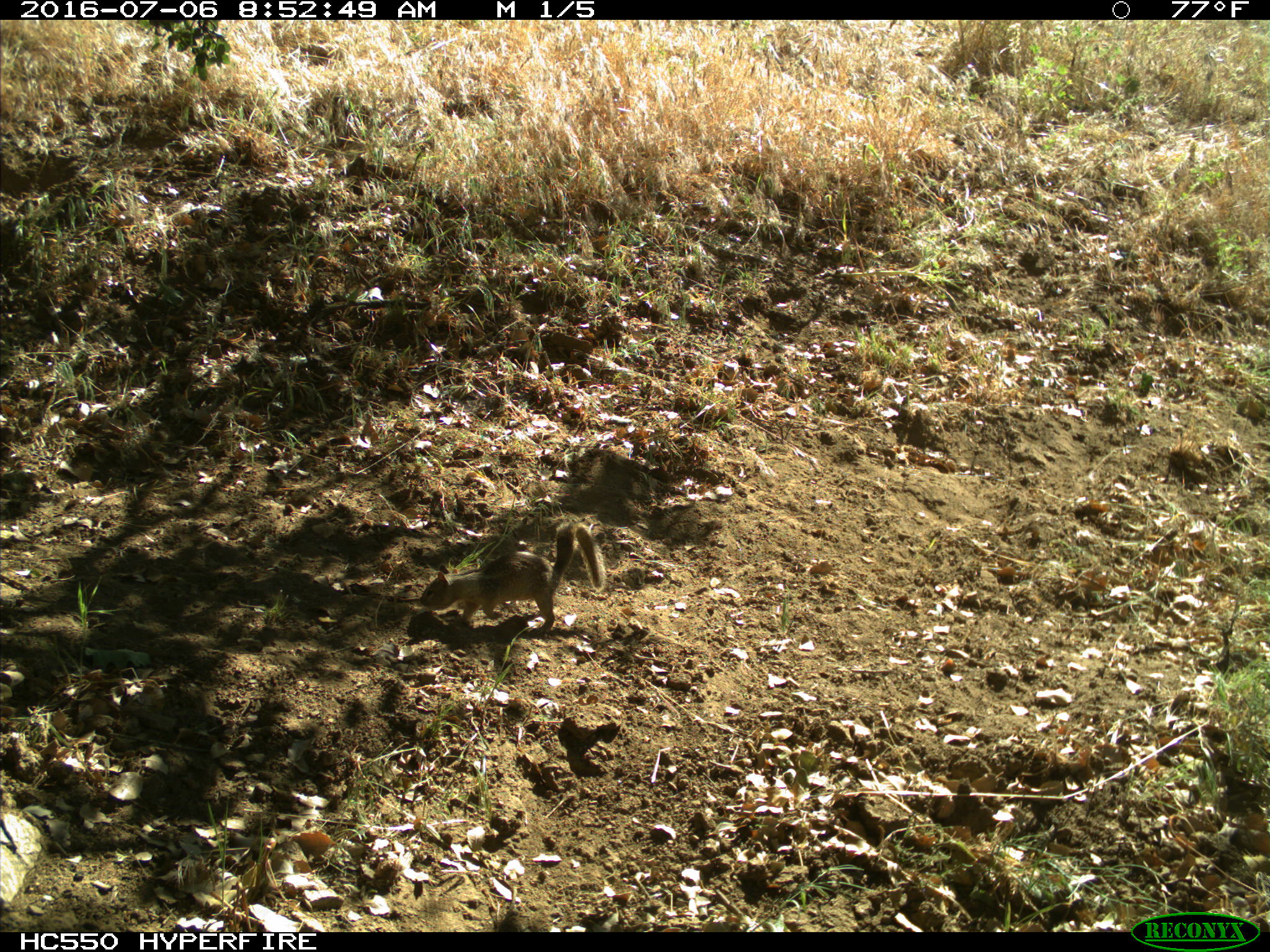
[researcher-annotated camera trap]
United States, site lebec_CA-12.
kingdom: Animalia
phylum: Chordata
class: Mammalia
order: Rodentia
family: Sciuridae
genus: Otospermophilus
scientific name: Otospermophilus beecheyi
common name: california ground squirrel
Otospermophilus beecheyi (california ground squirrel).